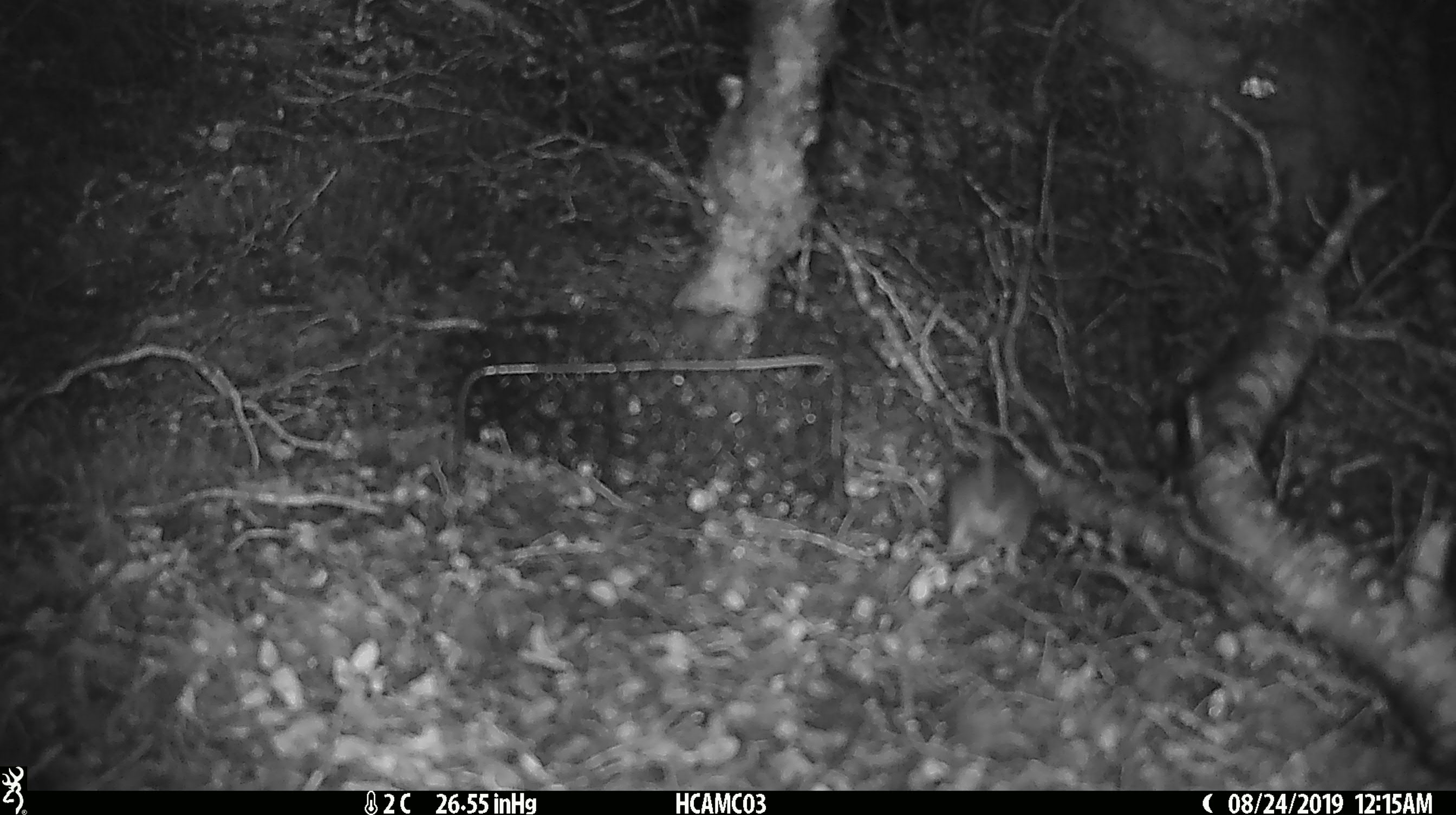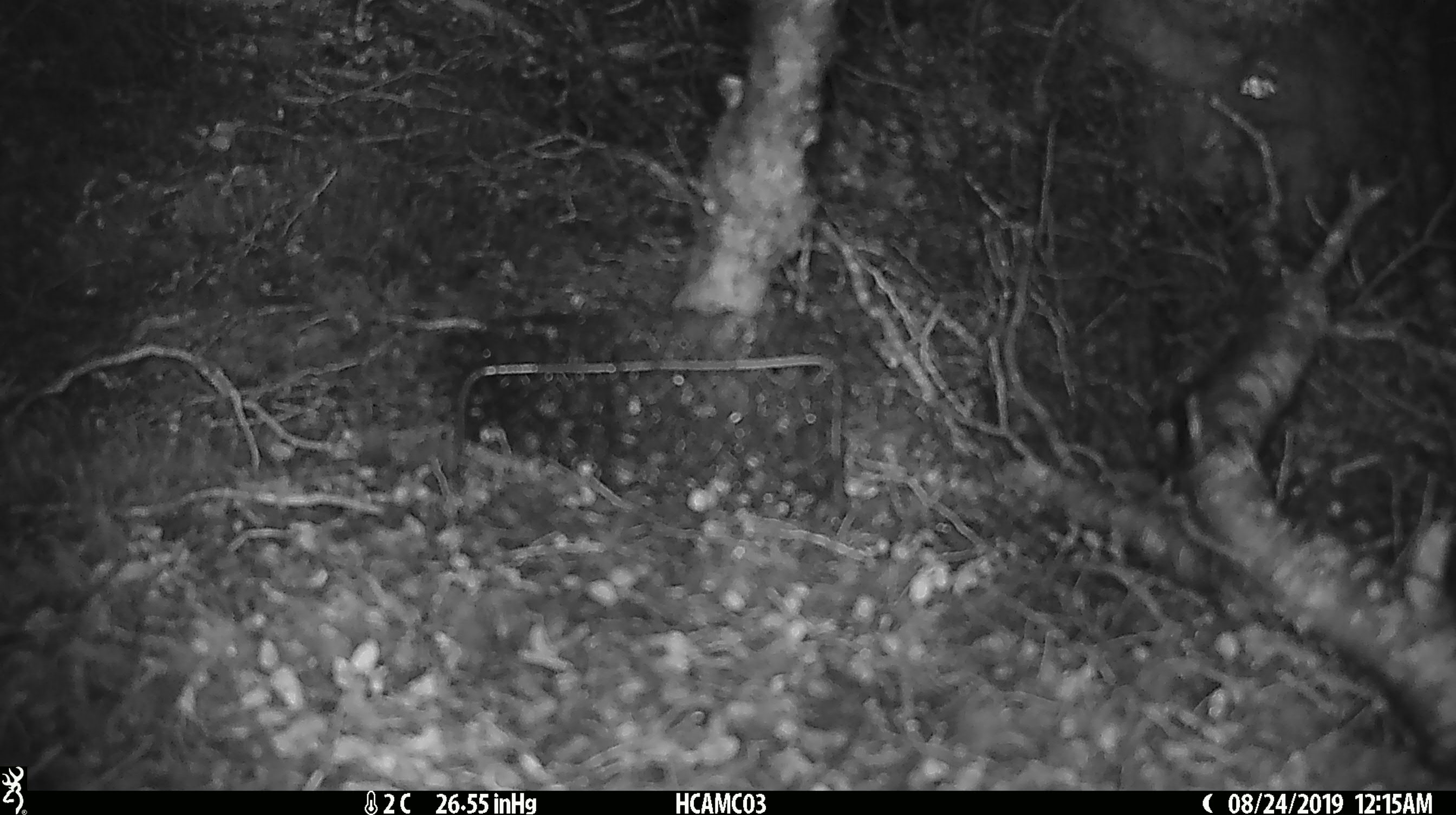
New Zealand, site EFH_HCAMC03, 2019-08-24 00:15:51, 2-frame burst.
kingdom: Animalia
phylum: Chordata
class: Mammalia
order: Rodentia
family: Muridae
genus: Mus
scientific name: Mus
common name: mouse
Mouse (Mus).